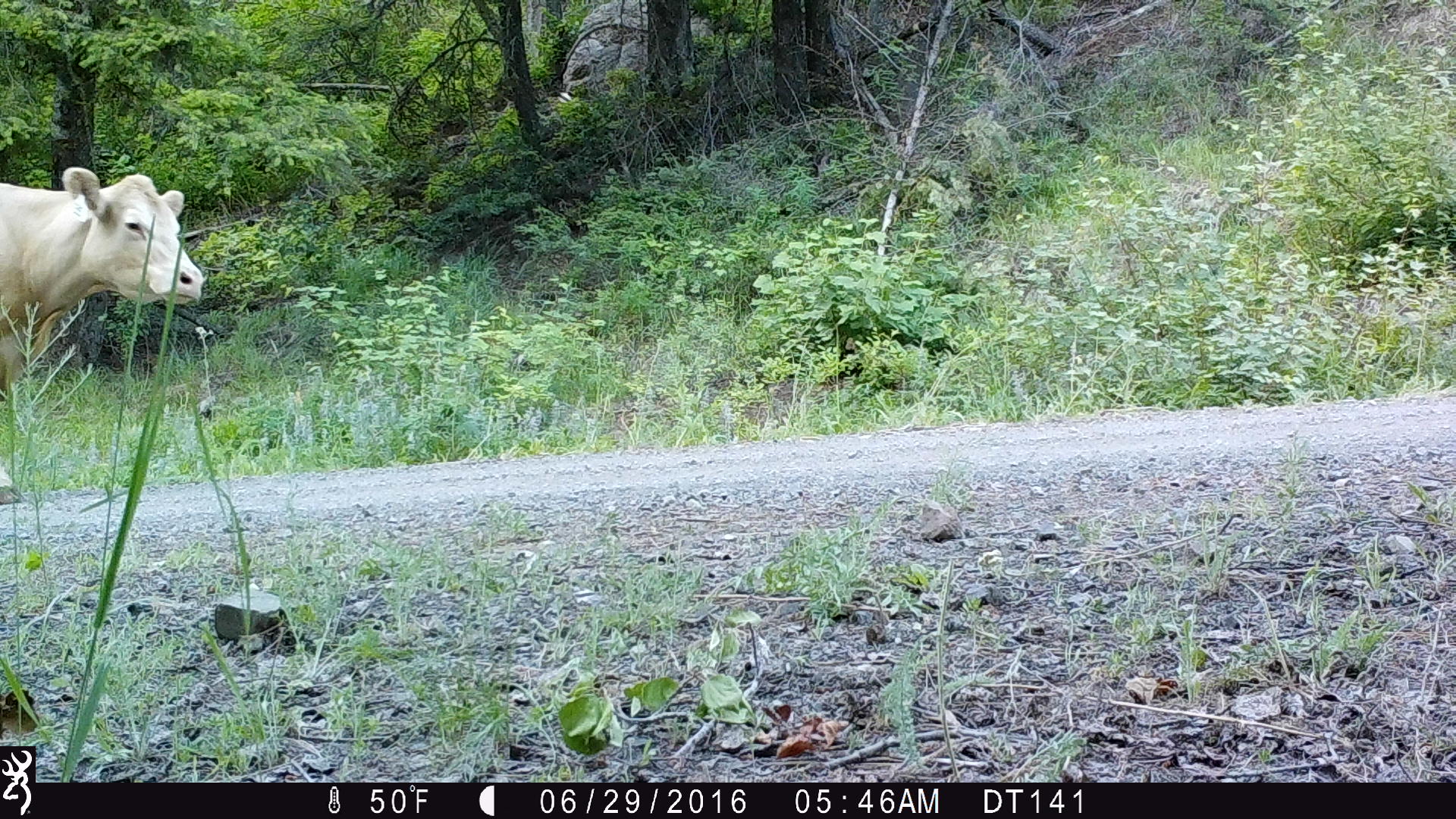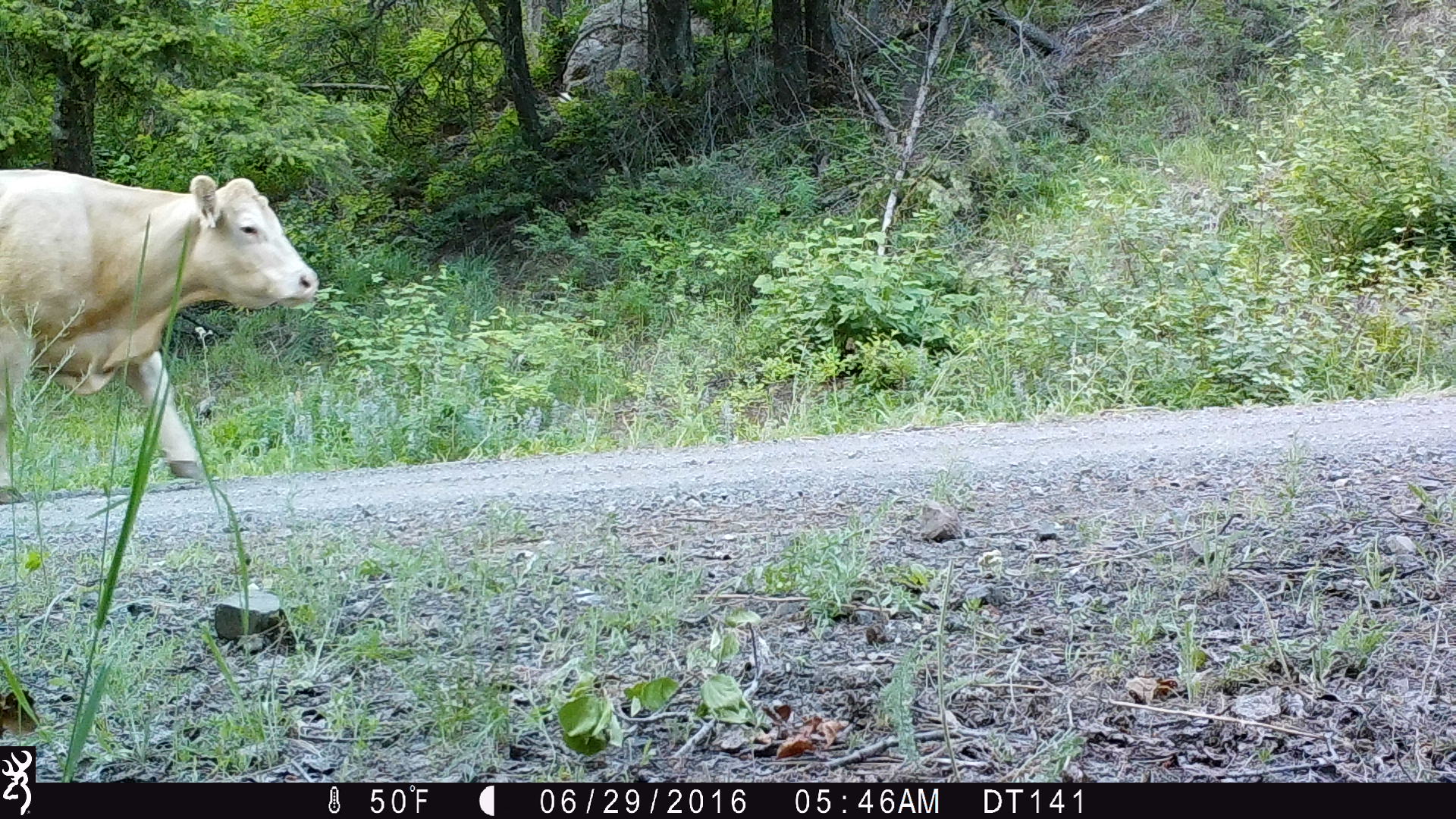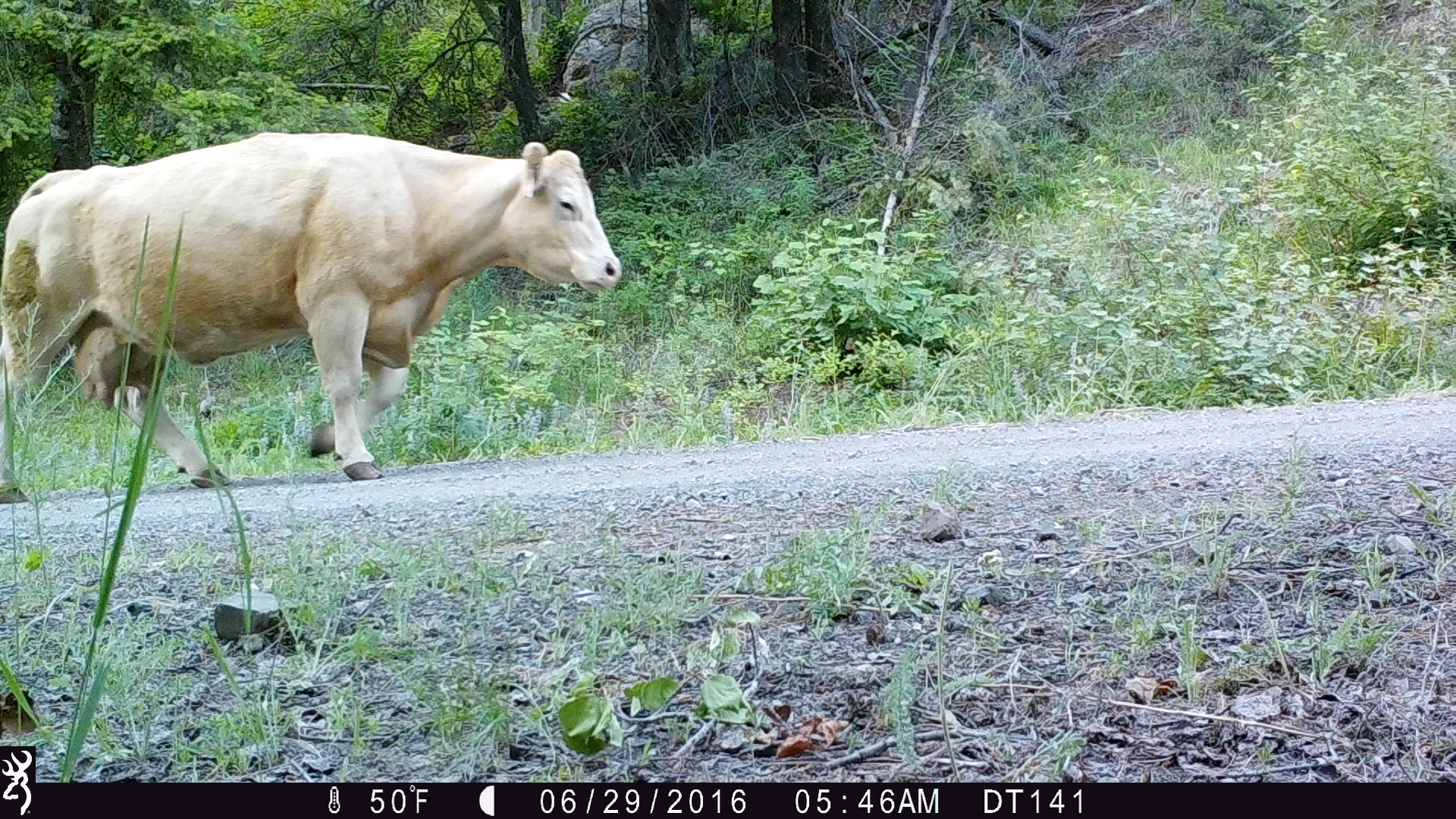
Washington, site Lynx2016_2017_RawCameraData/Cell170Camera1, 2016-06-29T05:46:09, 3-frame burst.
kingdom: Animalia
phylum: Chordata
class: Mammalia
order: Artiodactyla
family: Bovidae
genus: Bos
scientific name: Bos taurus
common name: domestic cattle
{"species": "domestic cattle (Bos taurus)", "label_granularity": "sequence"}